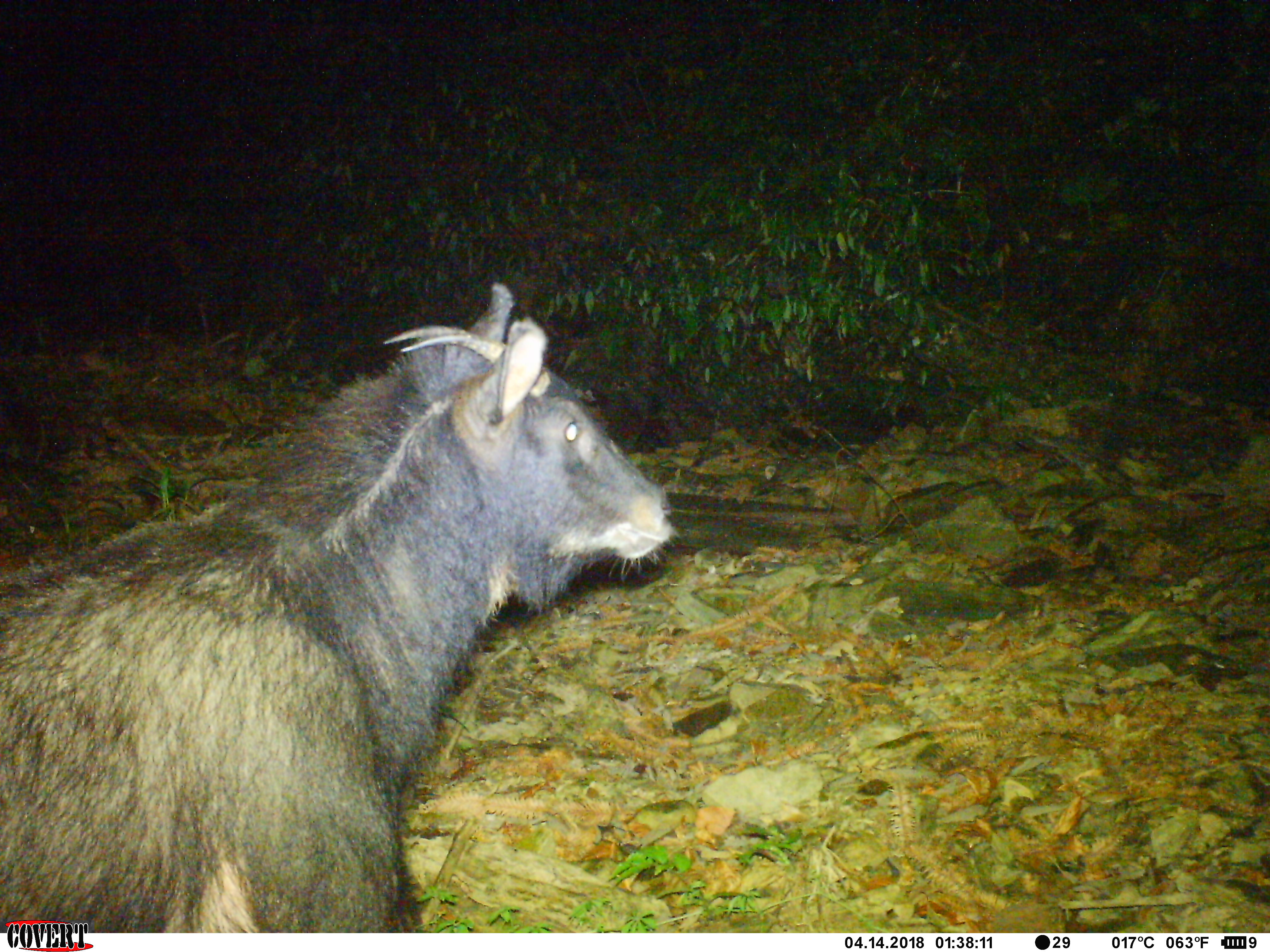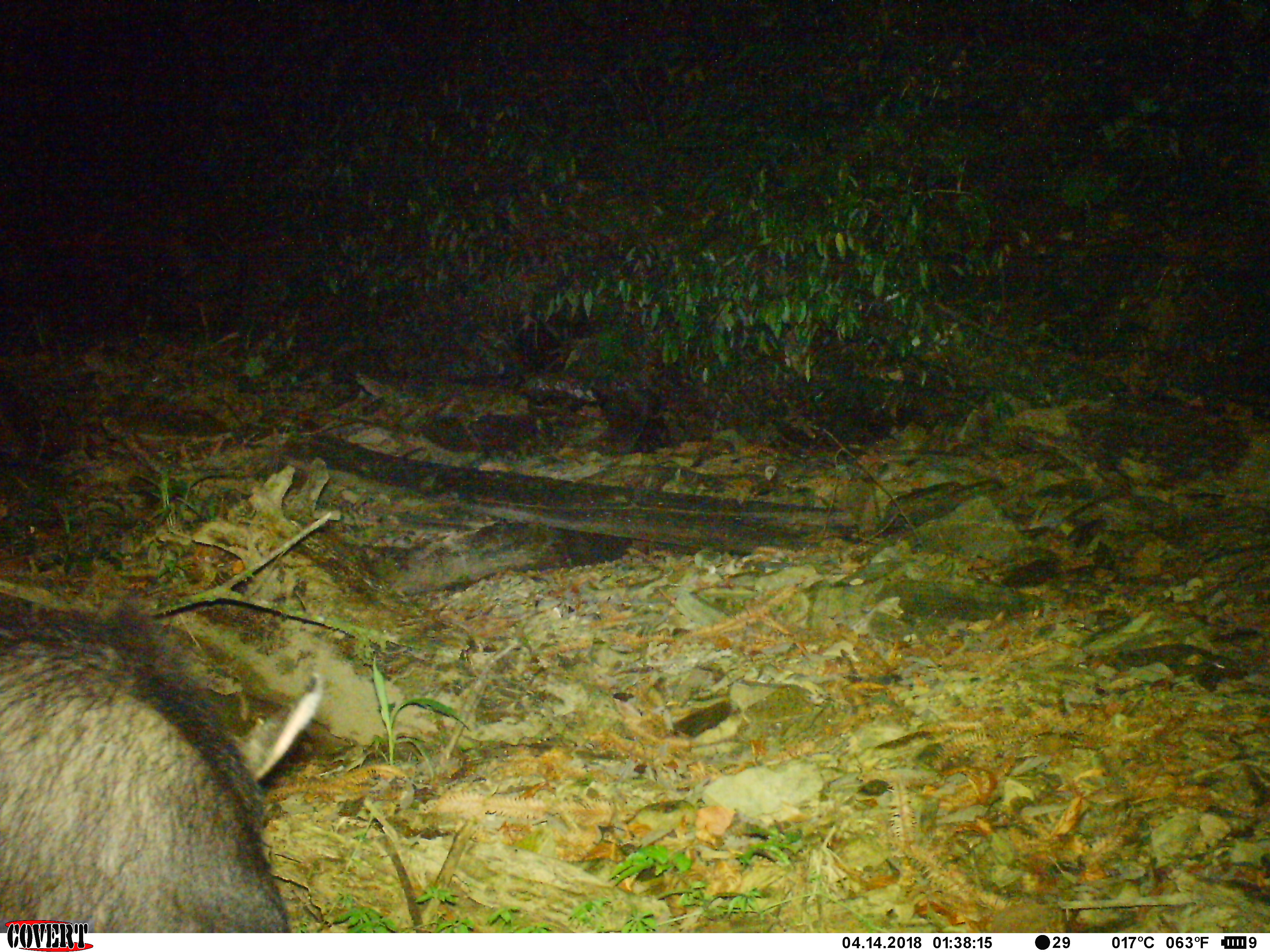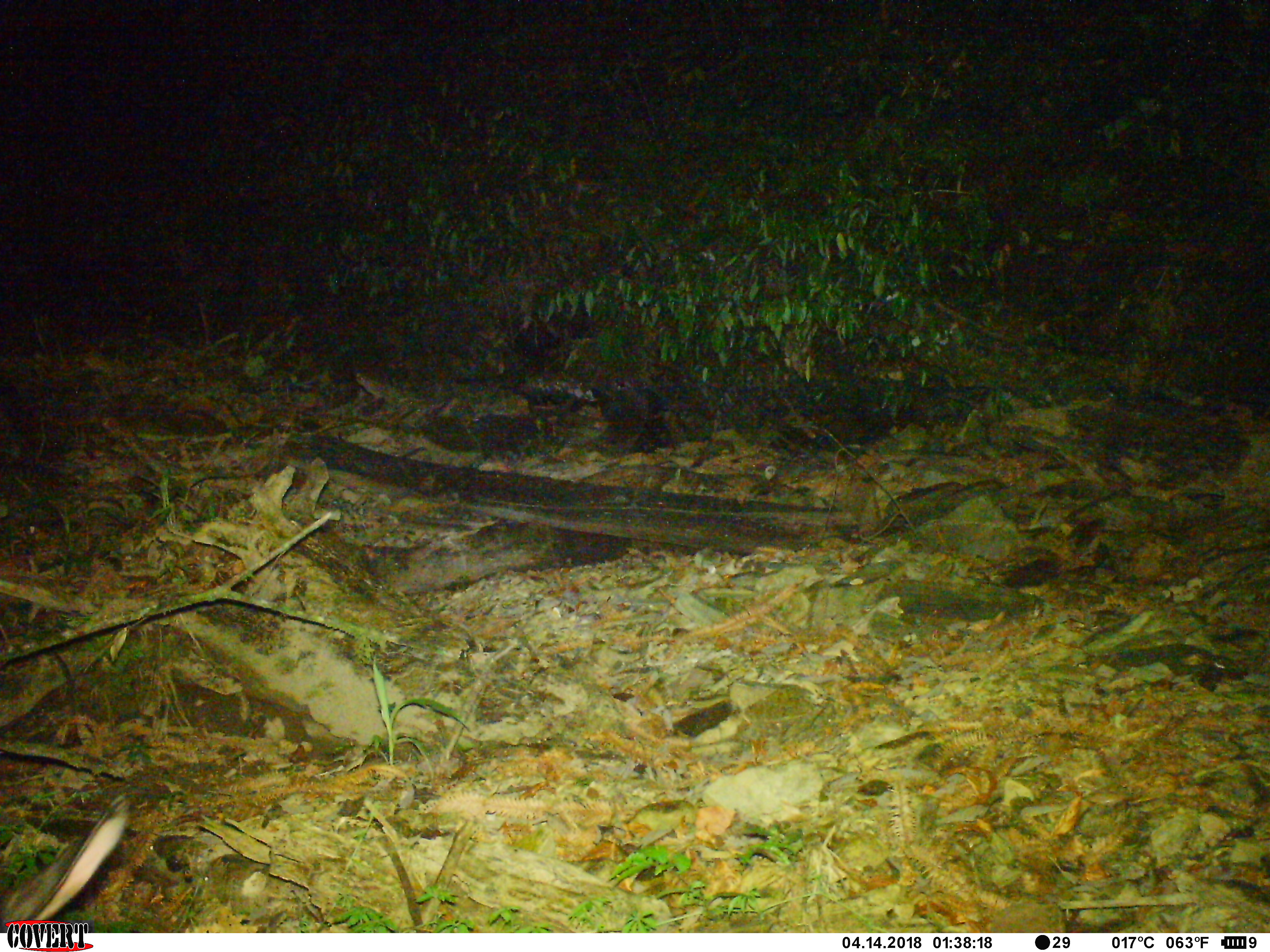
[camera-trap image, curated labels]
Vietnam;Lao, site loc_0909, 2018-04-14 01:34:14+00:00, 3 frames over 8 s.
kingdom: Animalia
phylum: Chordata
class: Mammalia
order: Artiodactyla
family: Bovidae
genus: Capricornis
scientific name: Capricornis sumatraensis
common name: chinese serow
Chinese serow (Capricornis sumatraensis). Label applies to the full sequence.